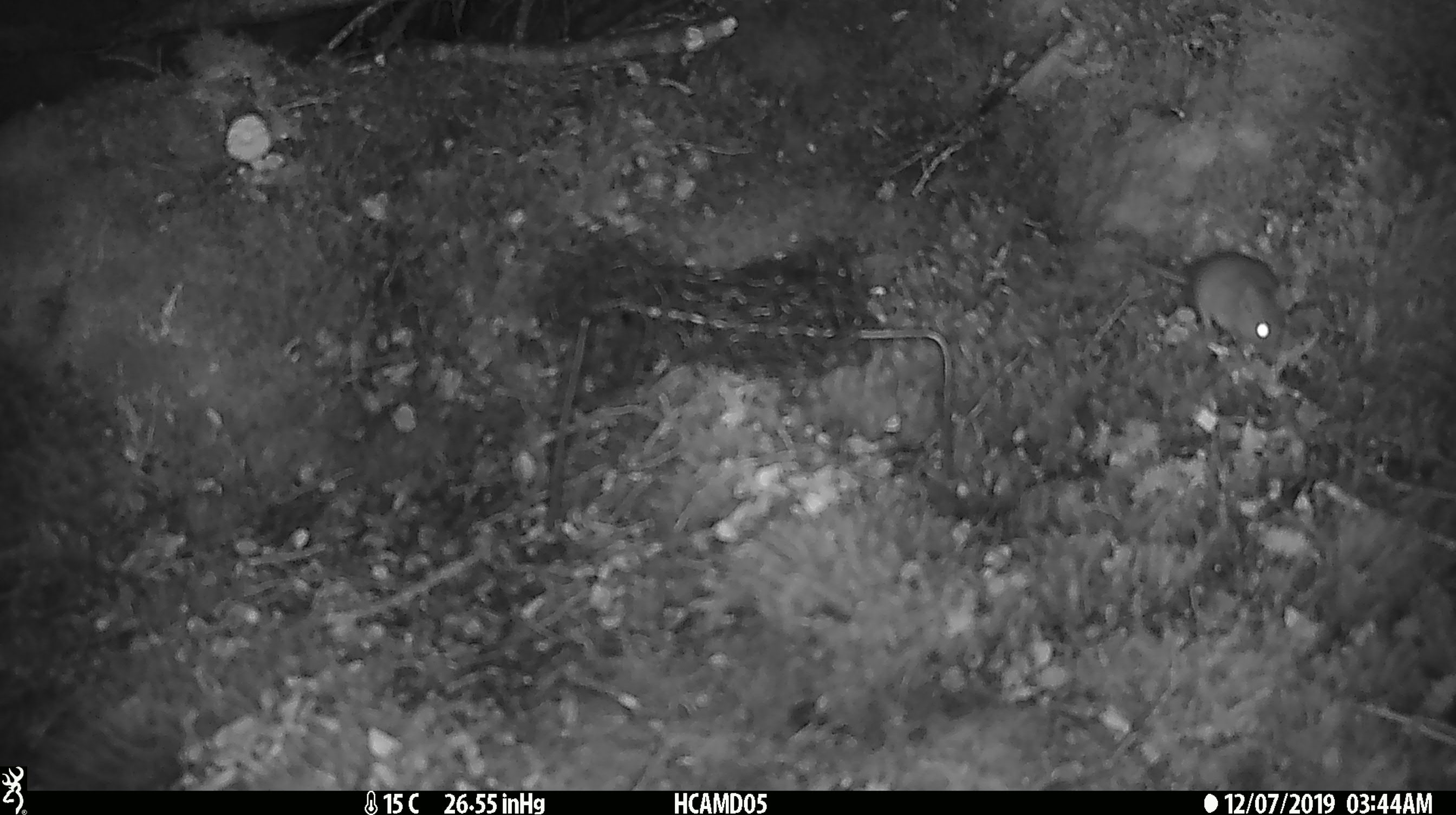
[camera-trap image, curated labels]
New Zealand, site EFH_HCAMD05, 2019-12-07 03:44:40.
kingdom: Animalia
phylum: Chordata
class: Mammalia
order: Rodentia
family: Muridae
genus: Mus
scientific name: Mus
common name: mouse